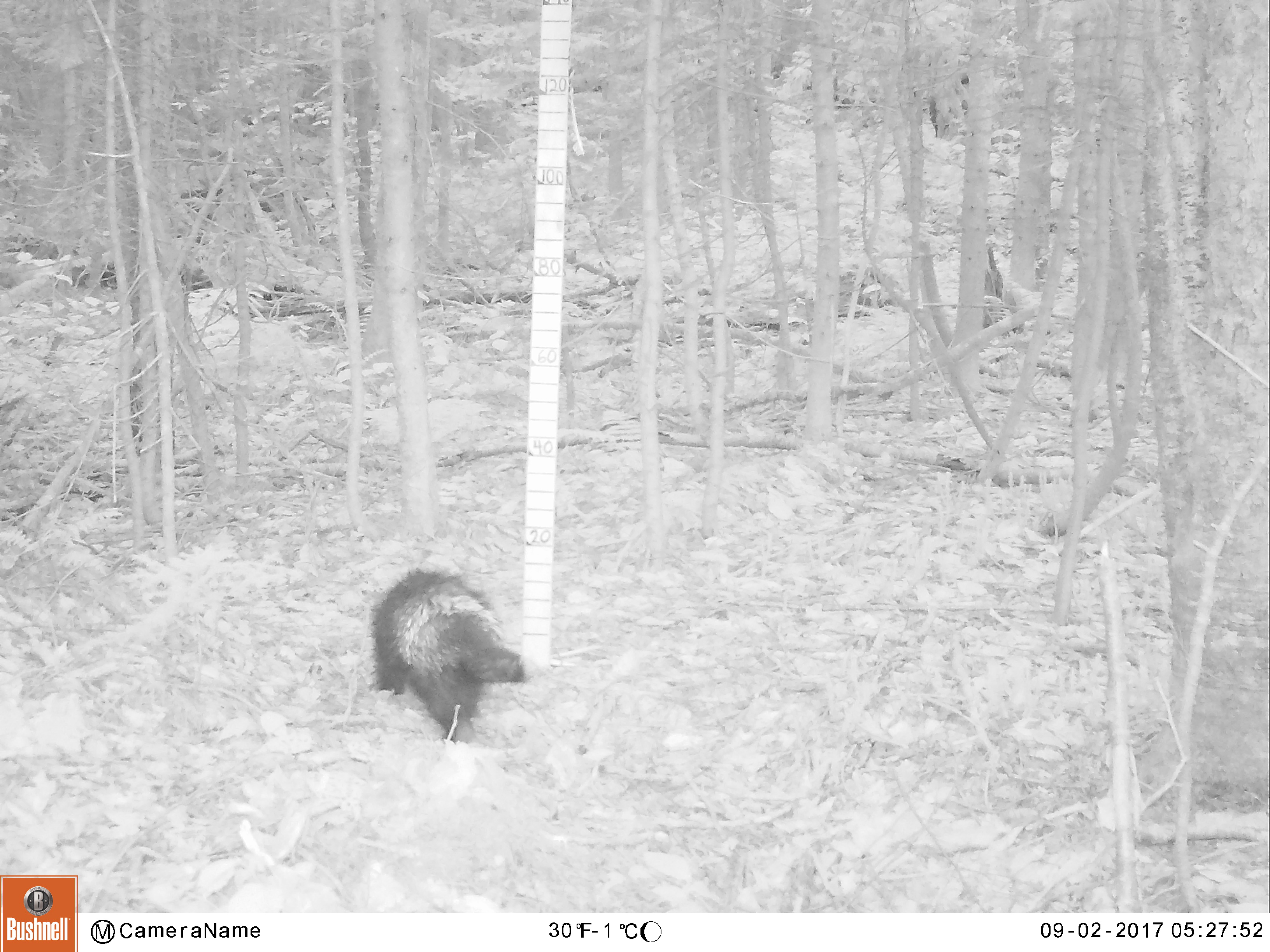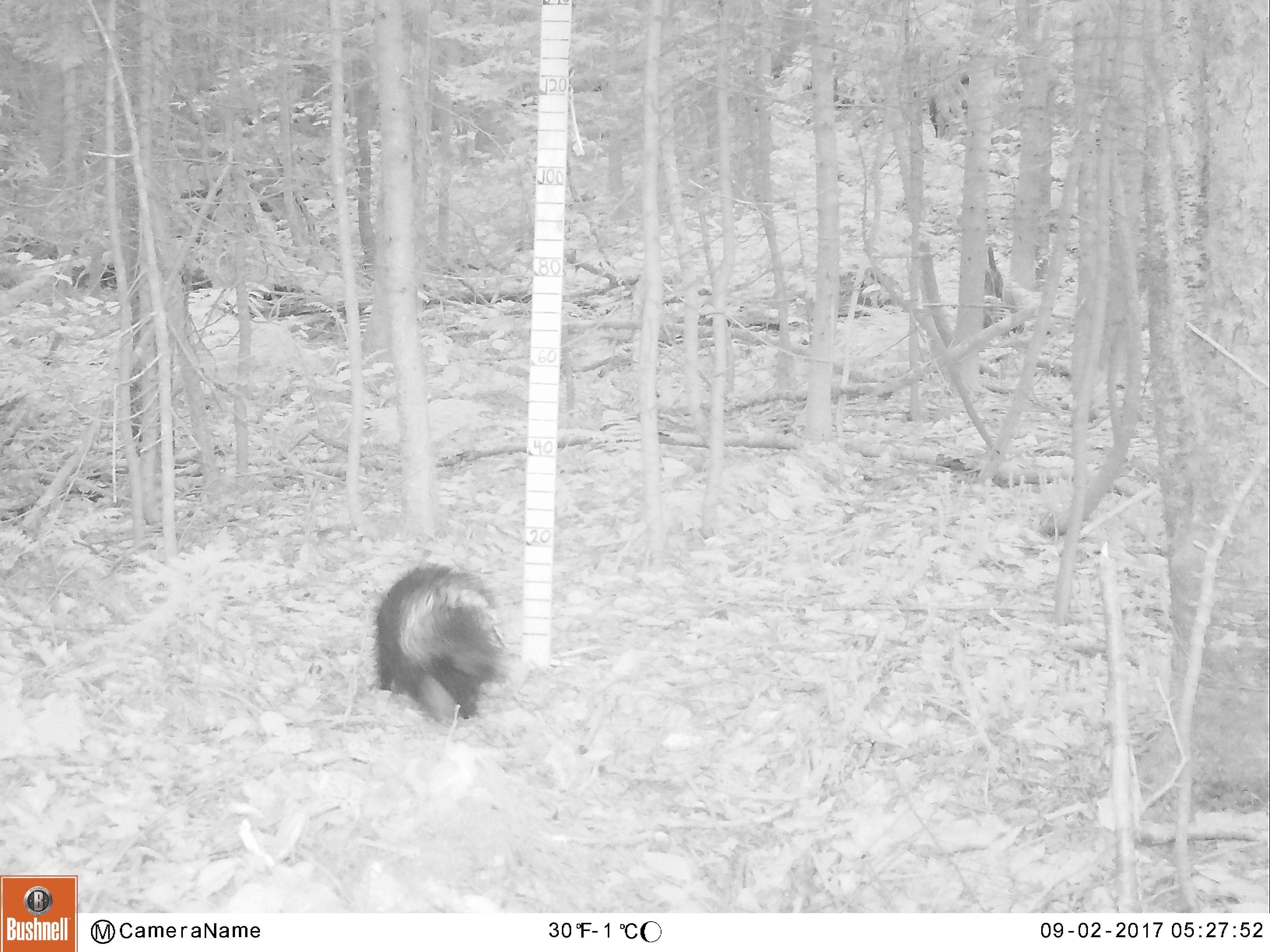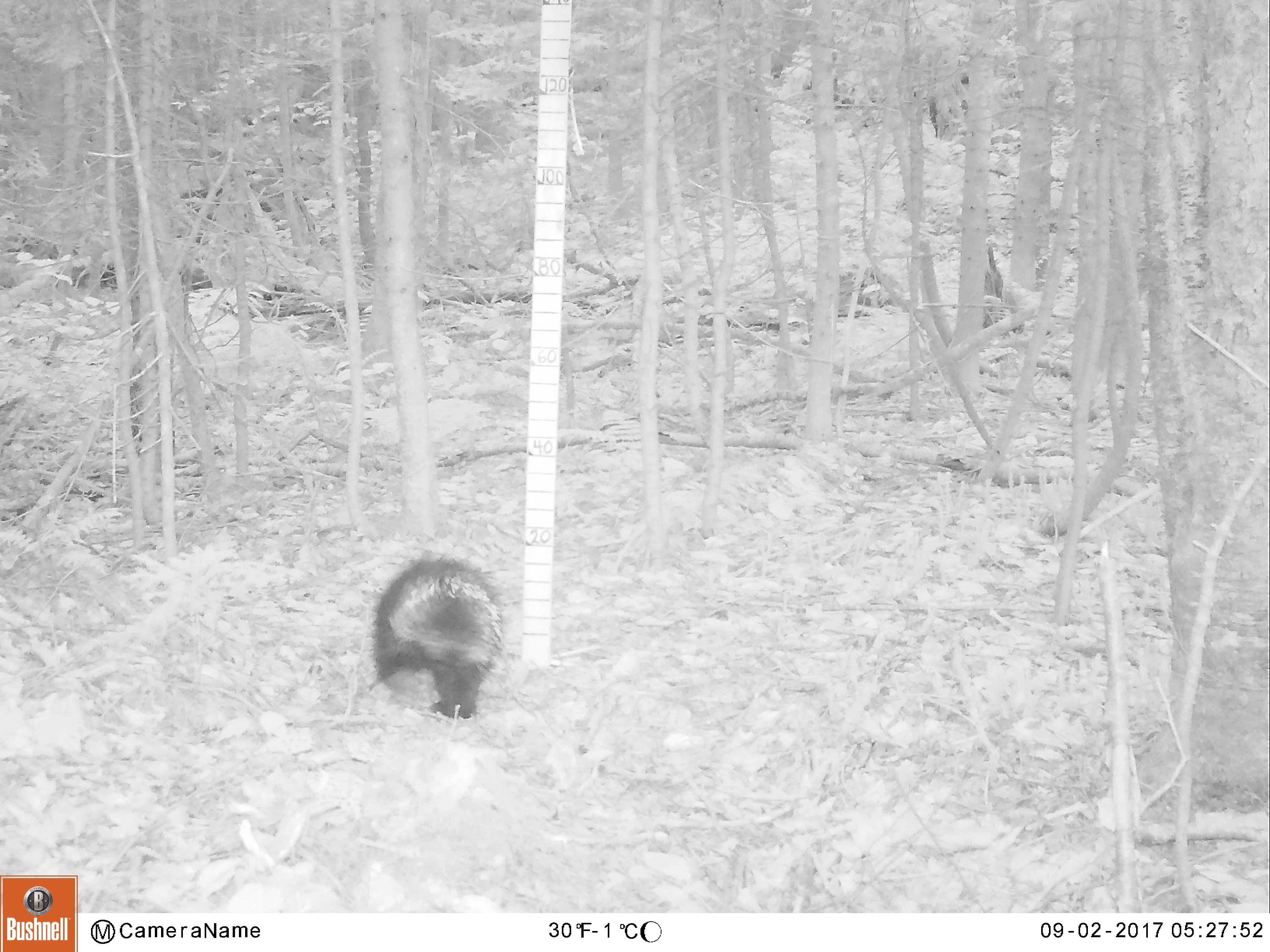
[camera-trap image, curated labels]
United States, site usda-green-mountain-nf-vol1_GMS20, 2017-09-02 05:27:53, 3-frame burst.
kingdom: Animalia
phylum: Chordata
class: Mammalia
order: Rodentia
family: Erethizontidae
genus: Erethizon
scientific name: Erethizon dorsatum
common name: porcupine